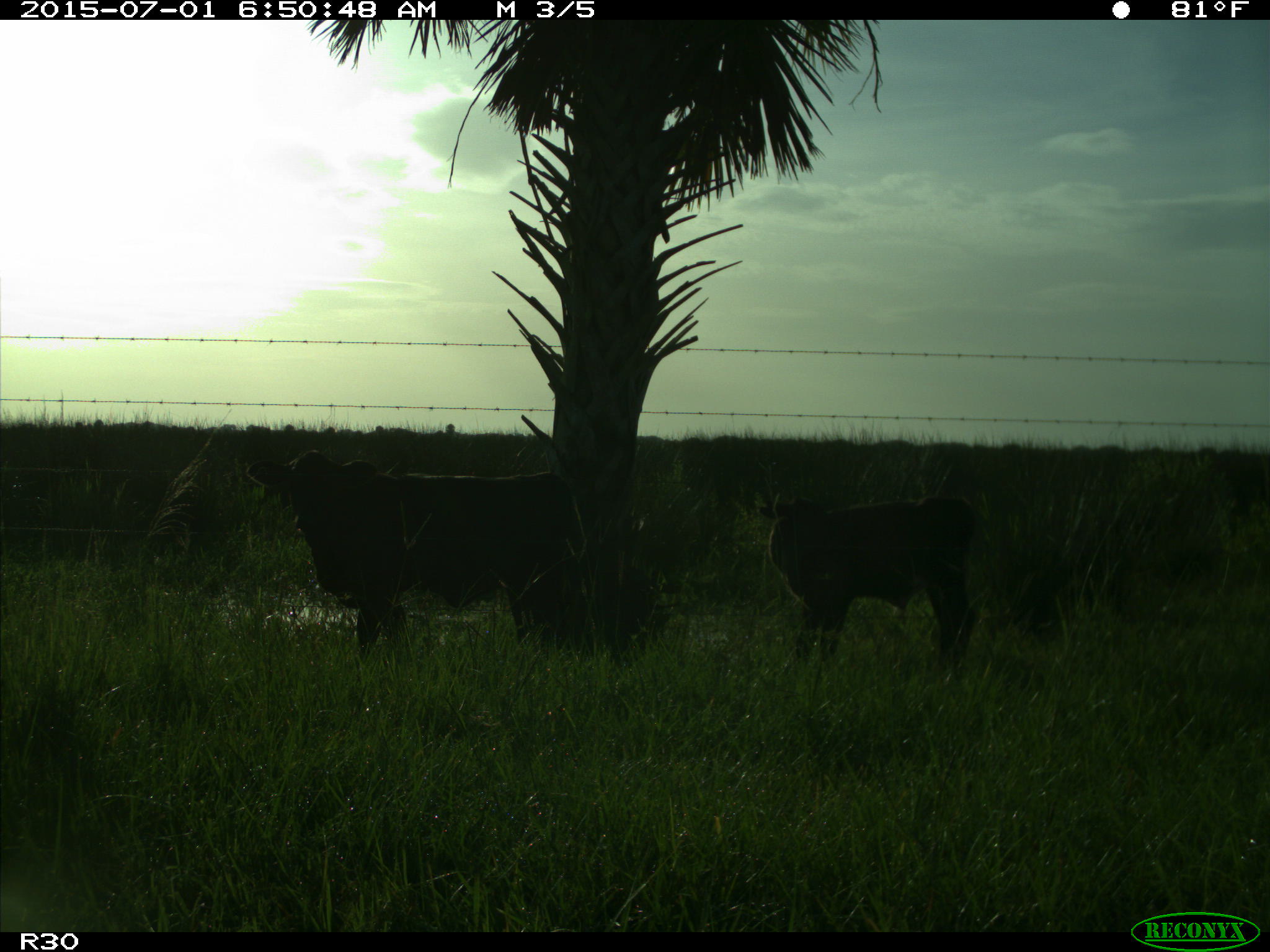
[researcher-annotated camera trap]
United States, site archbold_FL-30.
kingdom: Animalia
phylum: Chordata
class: Mammalia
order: Artiodactyla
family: Bovidae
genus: Bos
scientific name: Bos taurus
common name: domestic cow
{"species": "Bos taurus (domestic cow)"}